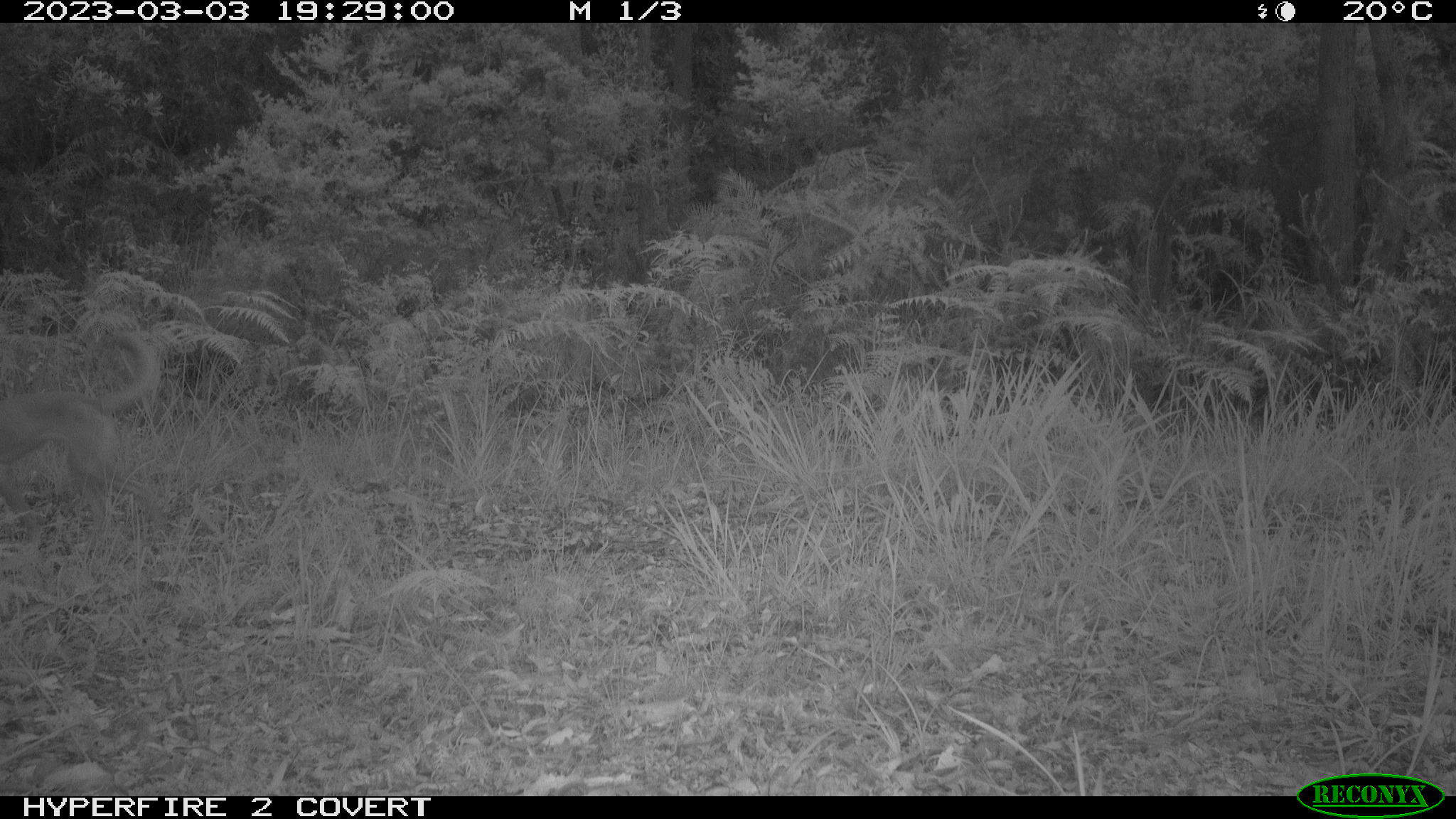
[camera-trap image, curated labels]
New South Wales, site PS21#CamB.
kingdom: Animalia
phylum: Chordata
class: Mammalia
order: Carnivora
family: Canidae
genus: Canis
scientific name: Canis familiaris dingo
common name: dingo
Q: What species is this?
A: Dingo (Canis familiaris dingo).